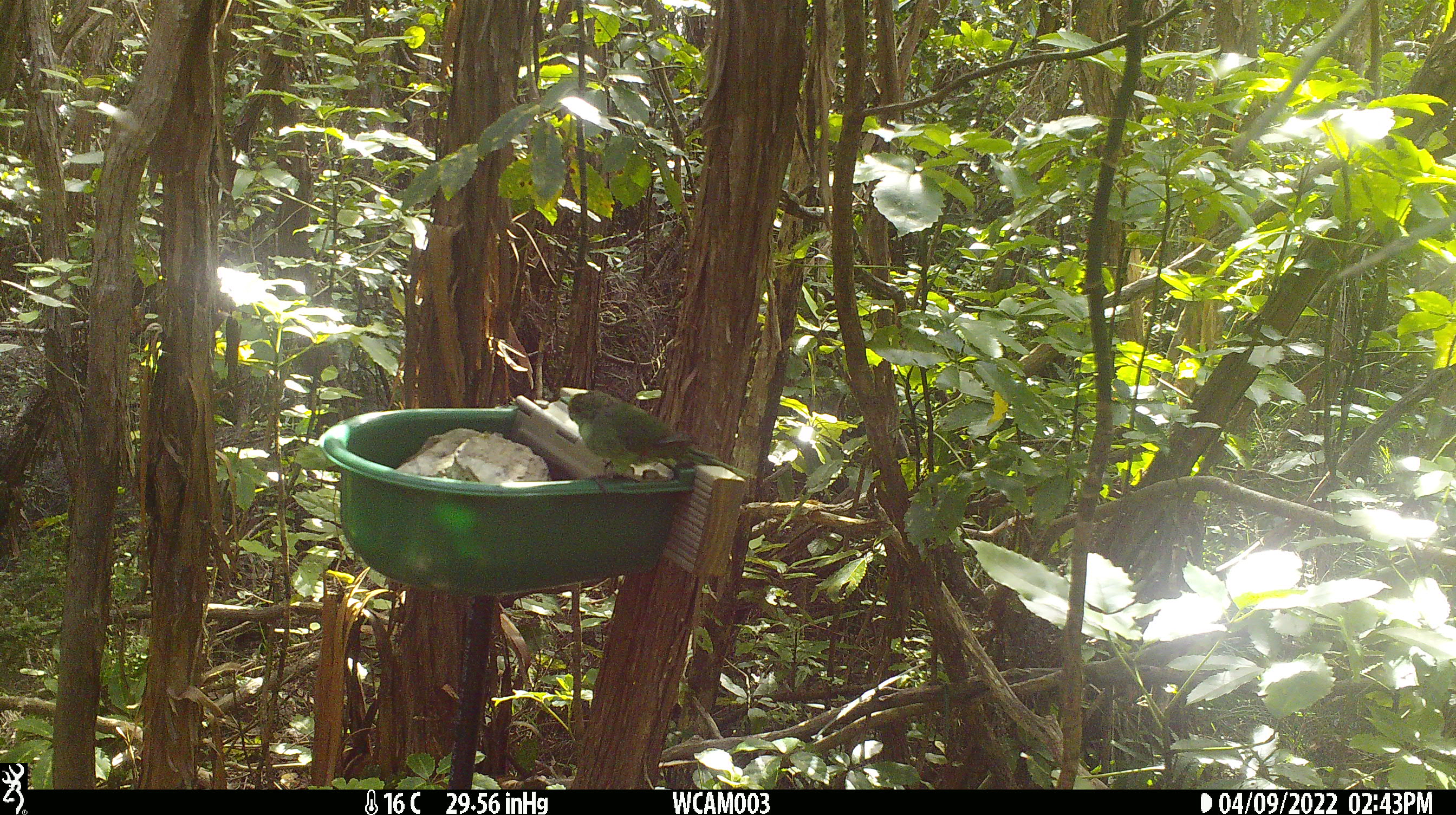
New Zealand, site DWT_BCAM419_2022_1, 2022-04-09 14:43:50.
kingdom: Animalia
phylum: Chordata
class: Aves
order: Psittaciformes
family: Psittaculidae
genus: Cyanoramphus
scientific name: Cyanoramphus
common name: parakeet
Parakeet (Cyanoramphus).